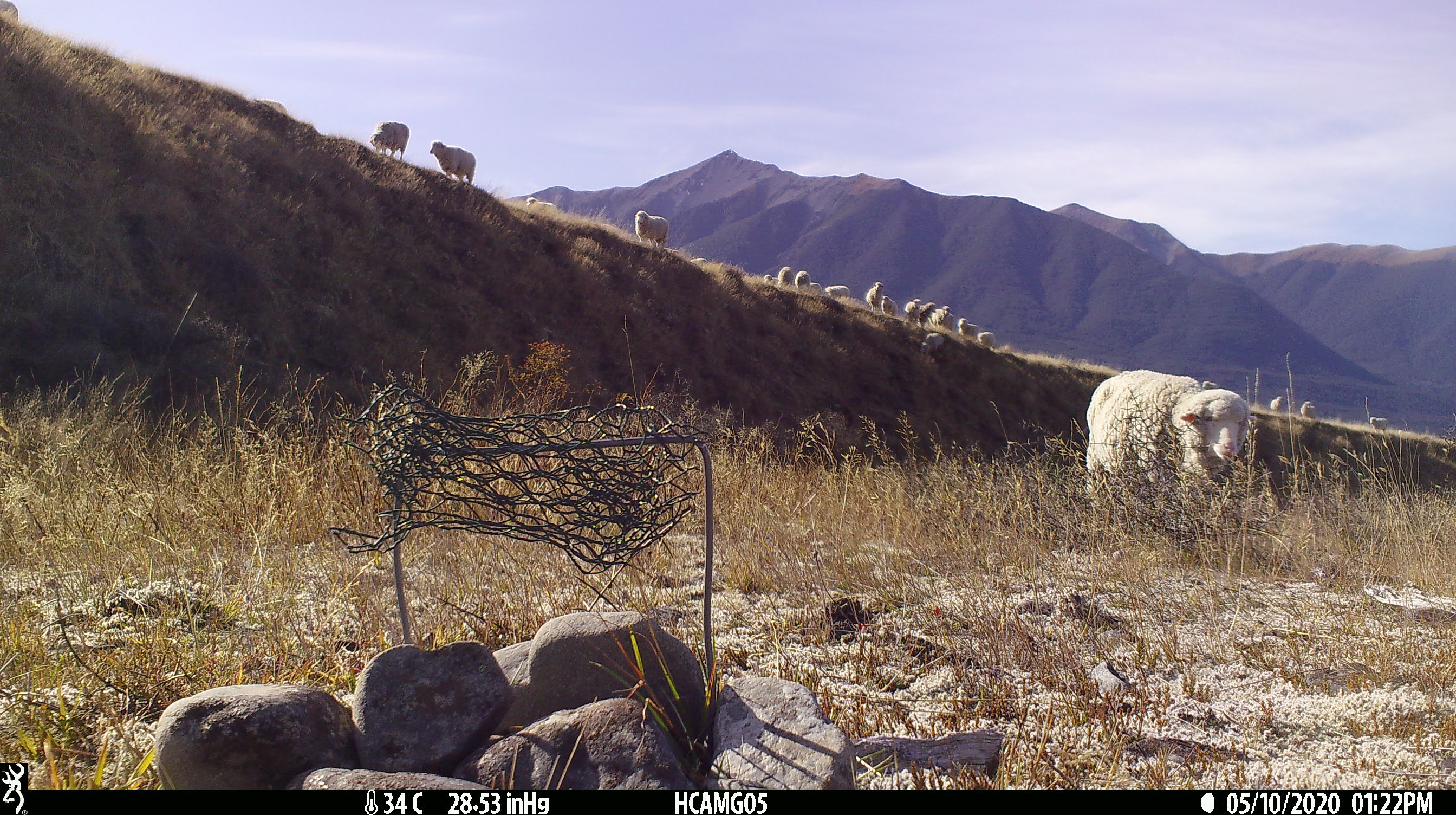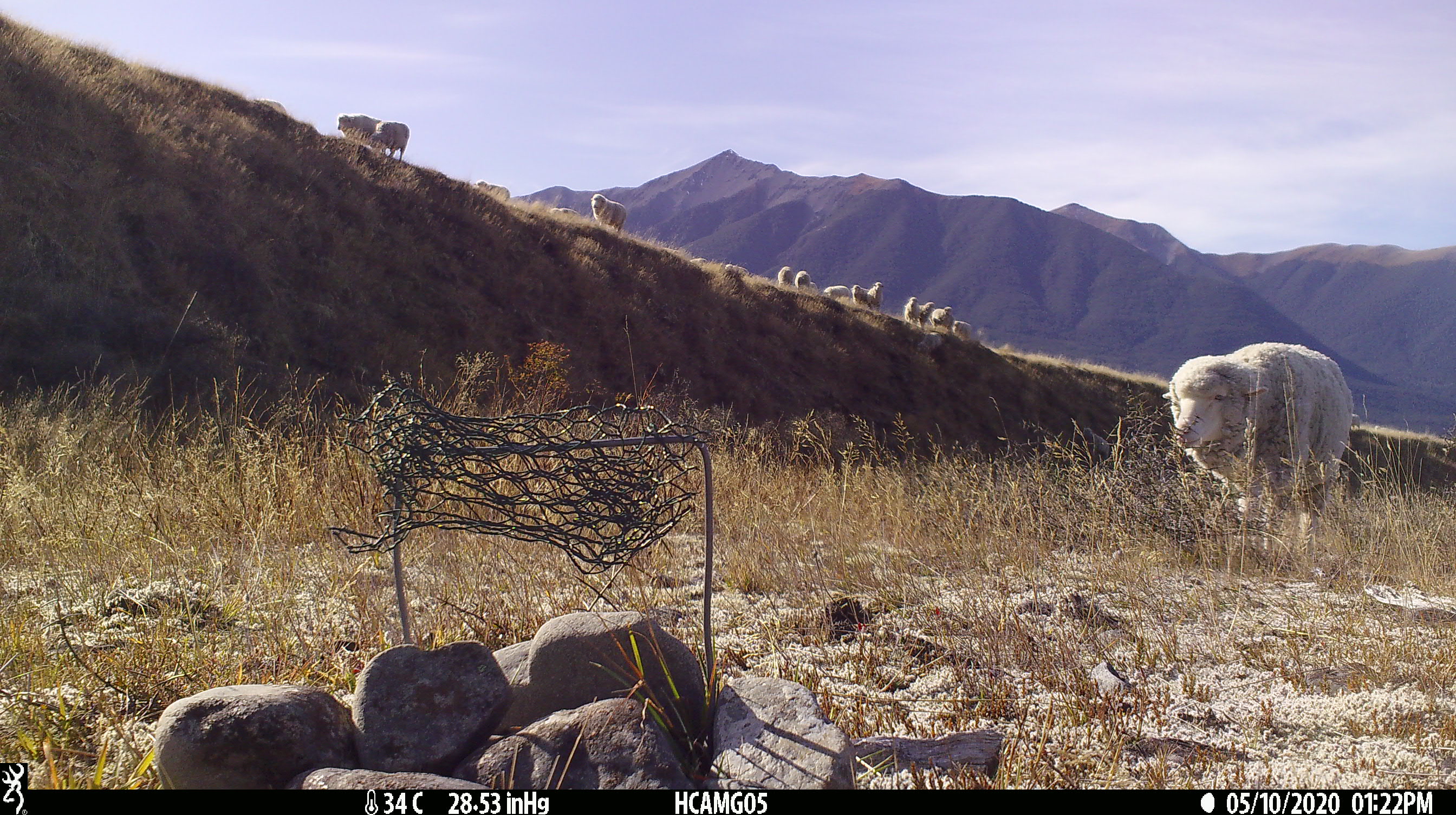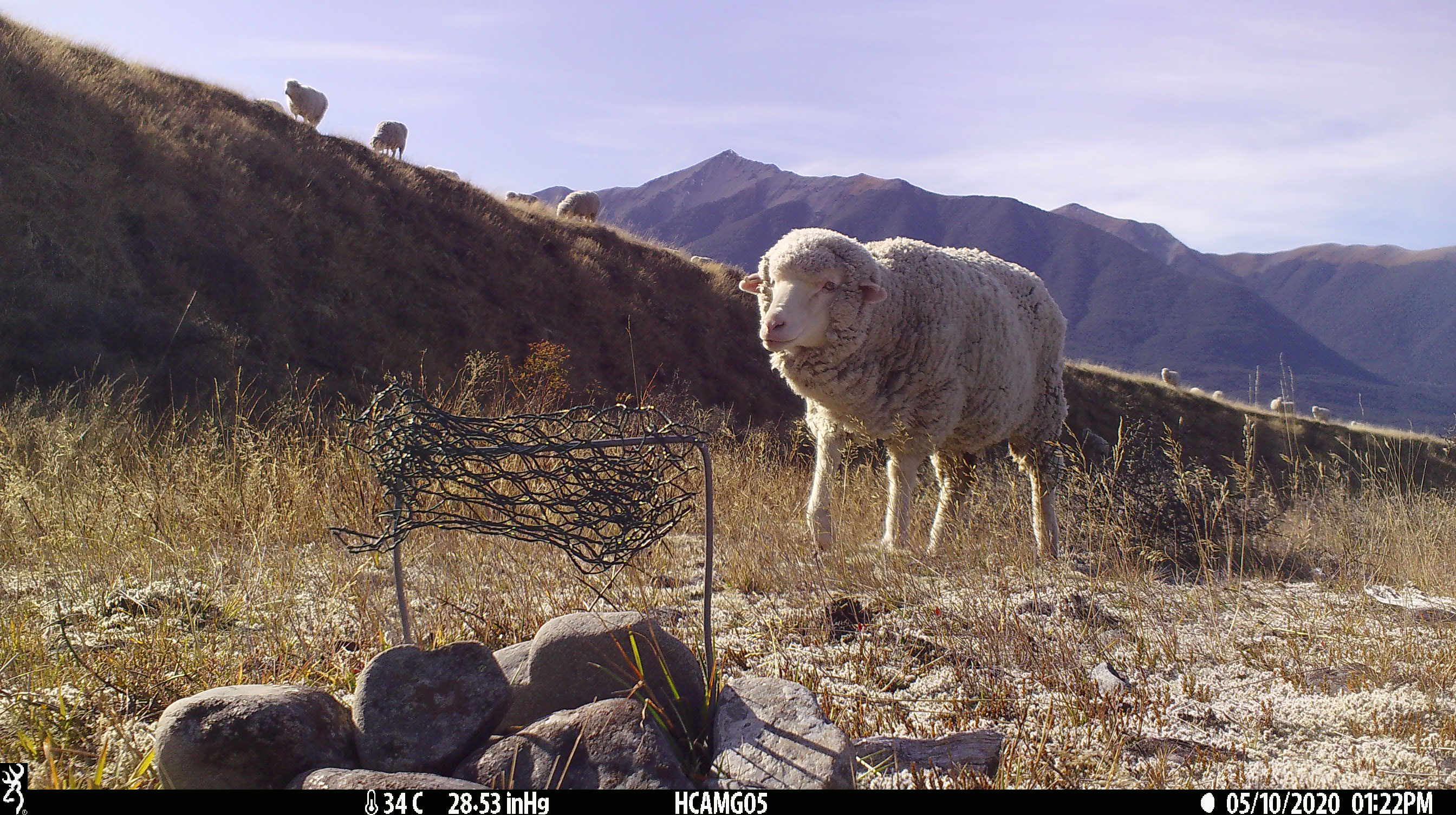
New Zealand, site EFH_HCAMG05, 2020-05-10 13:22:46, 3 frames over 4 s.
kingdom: Animalia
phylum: Chordata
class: Mammalia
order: Artiodactyla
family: Bovidae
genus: Ovis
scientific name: Ovis aries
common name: domestic sheep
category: sheep